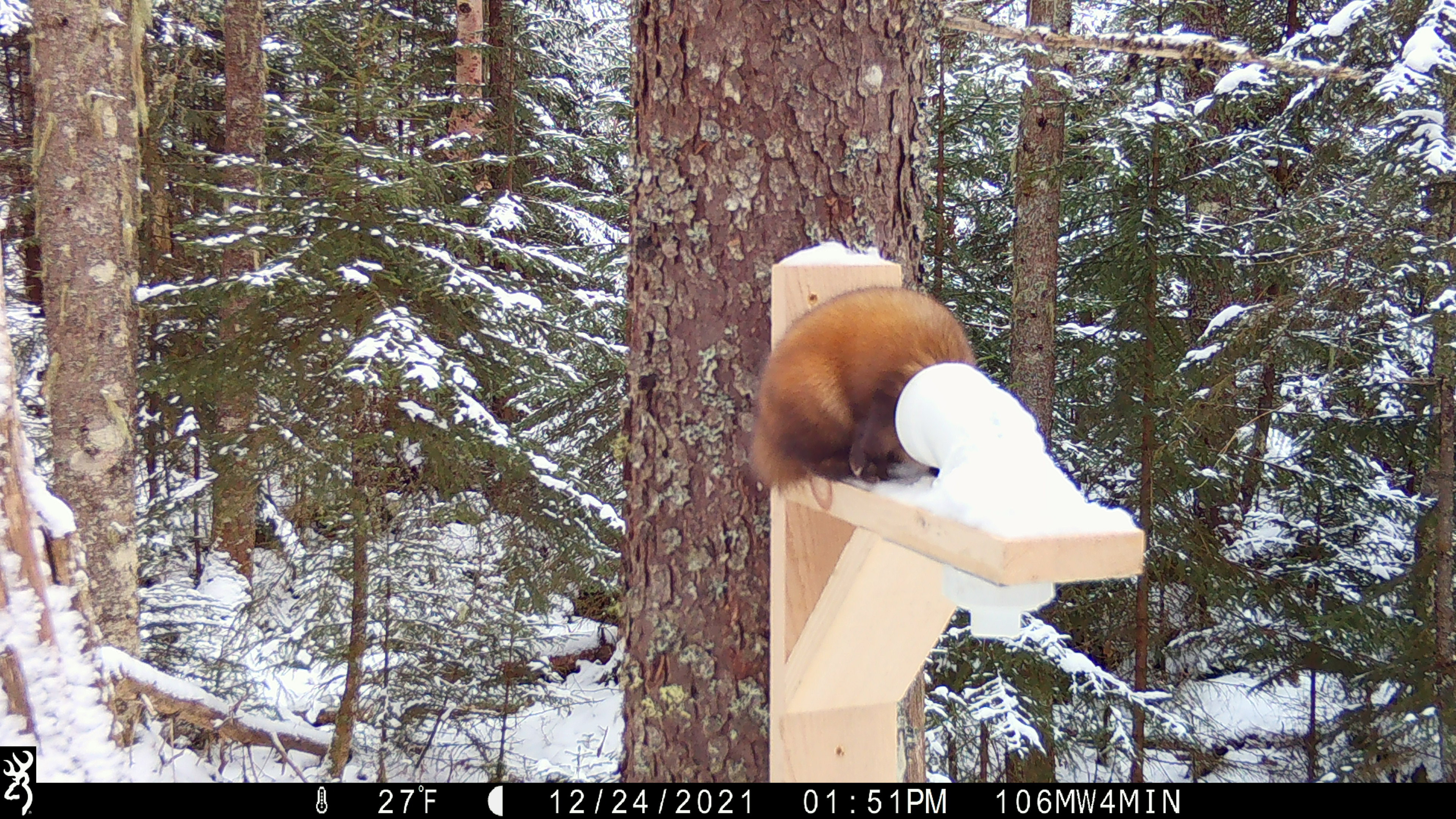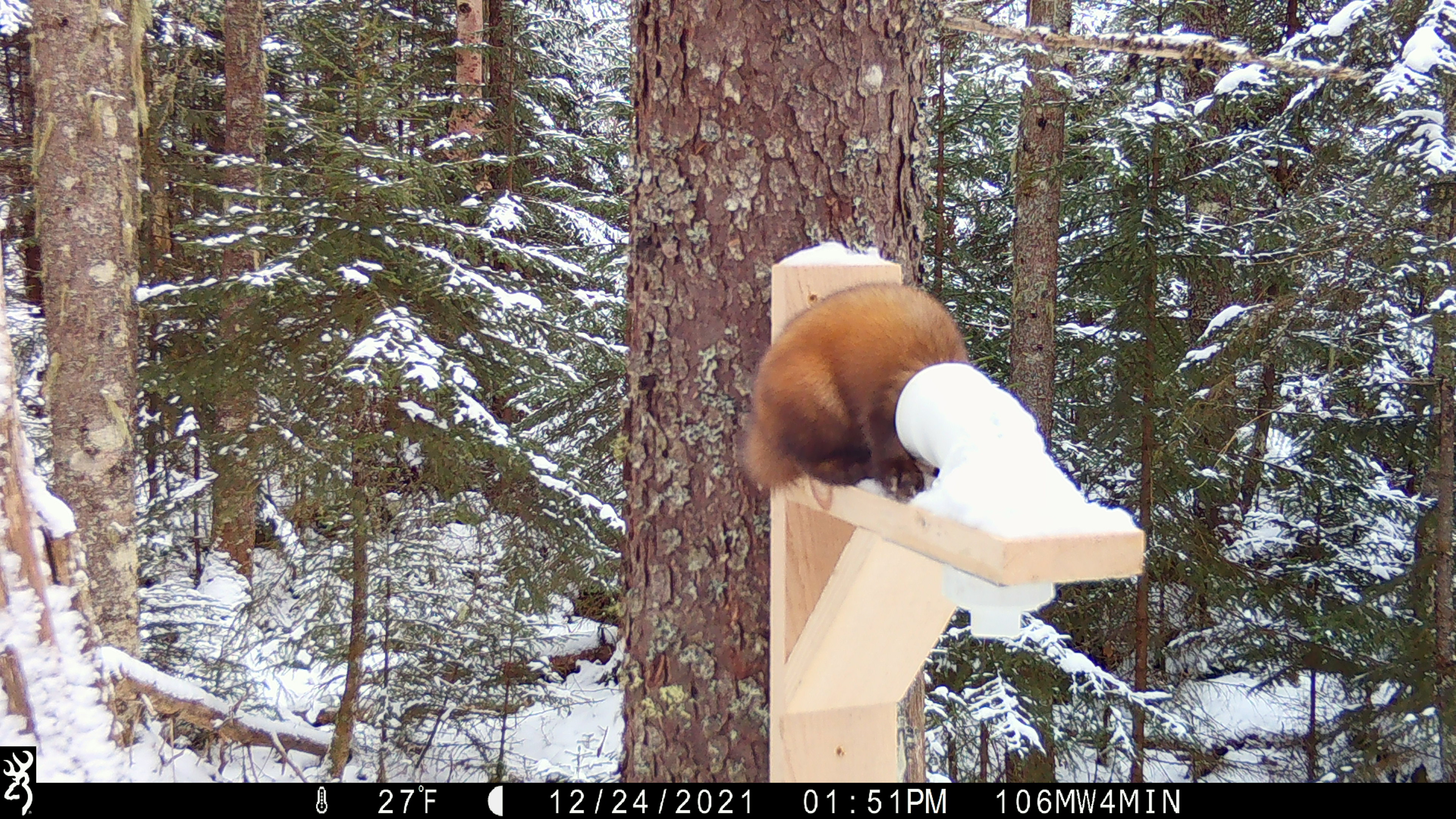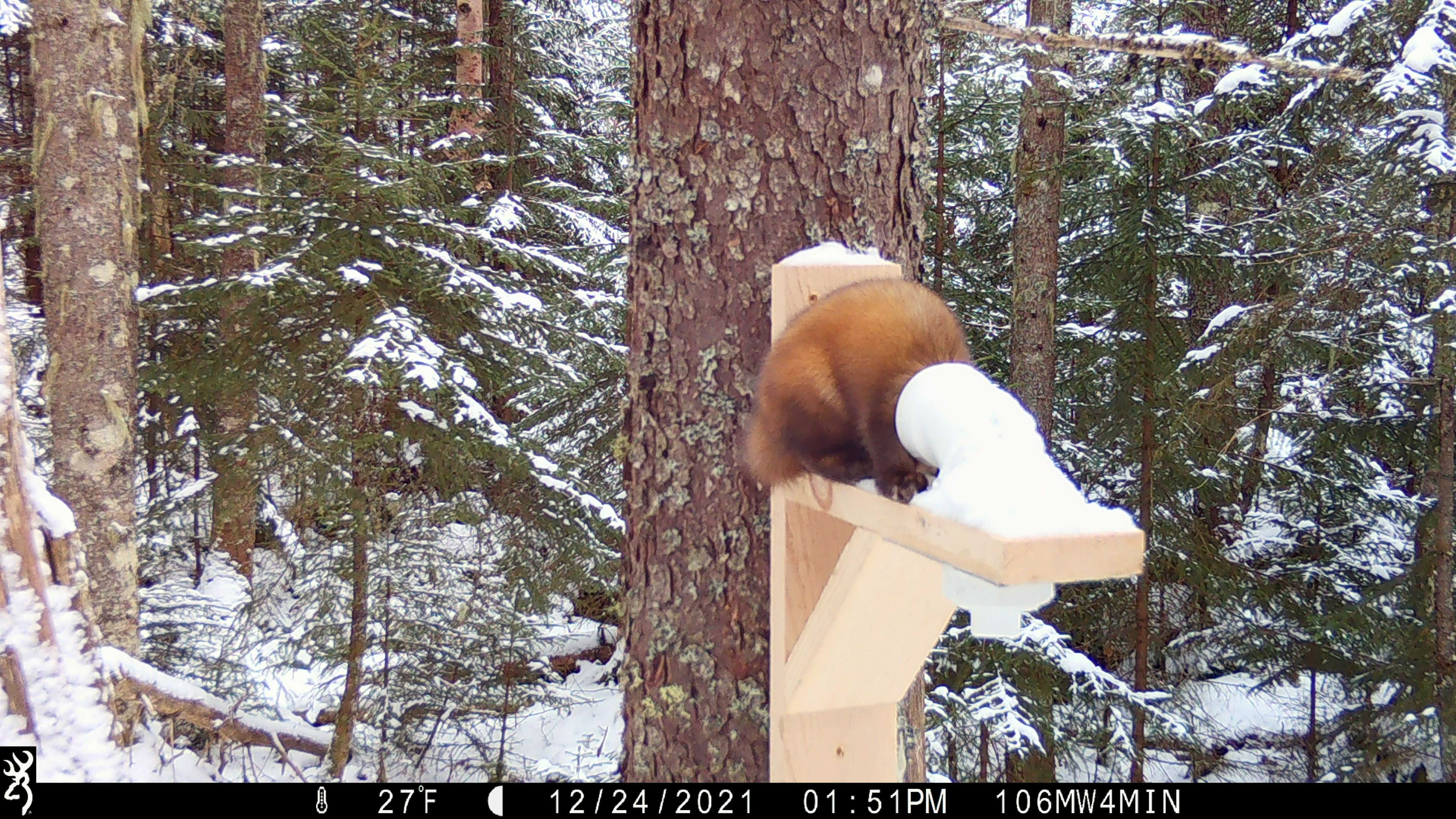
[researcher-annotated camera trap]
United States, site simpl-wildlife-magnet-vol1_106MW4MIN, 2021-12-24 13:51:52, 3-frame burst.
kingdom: Animalia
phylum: Chordata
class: Mammalia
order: Carnivora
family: Mustelidae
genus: Martes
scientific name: Martes americana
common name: american marten